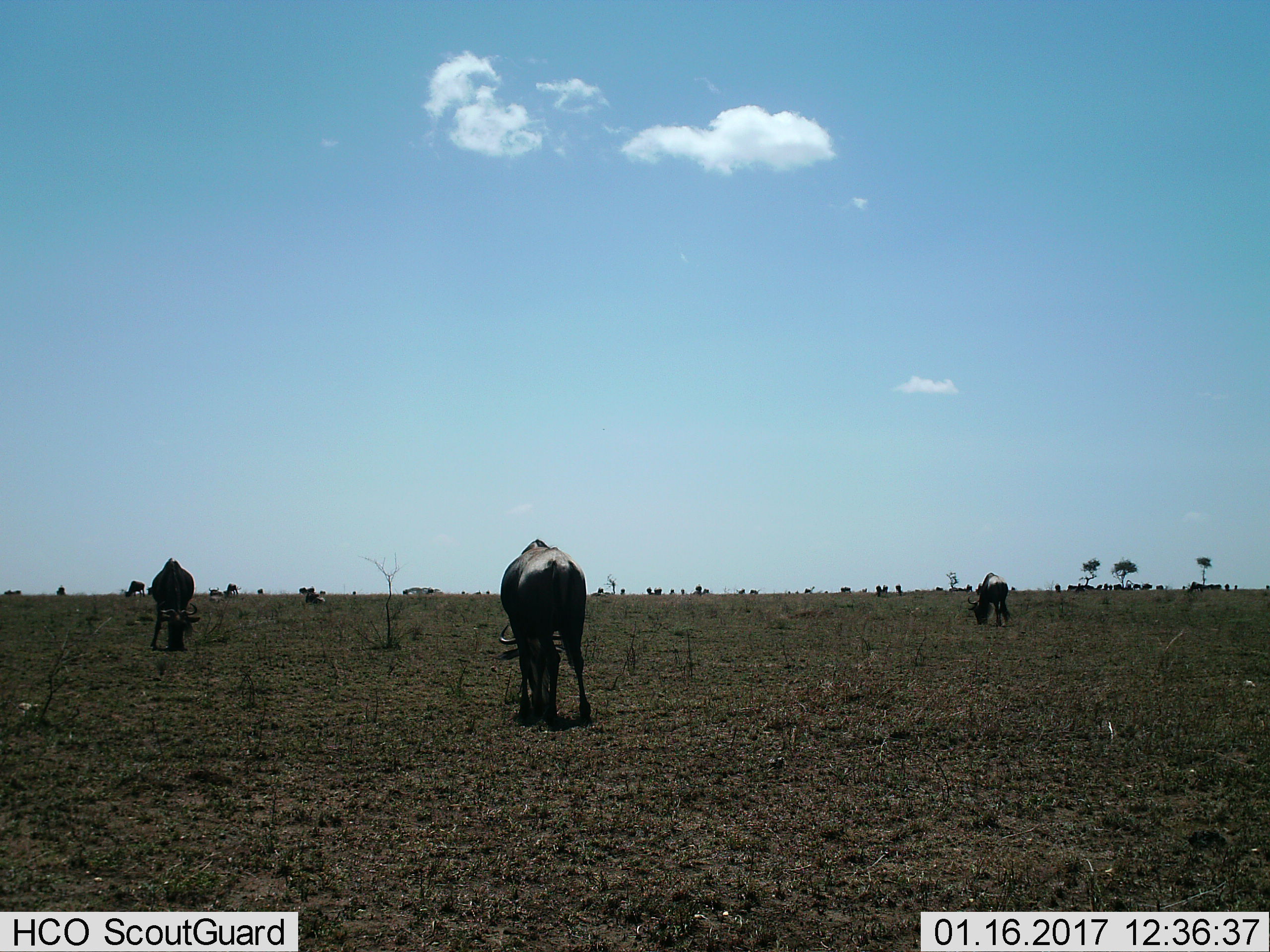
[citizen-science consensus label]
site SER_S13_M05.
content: unidentified animal